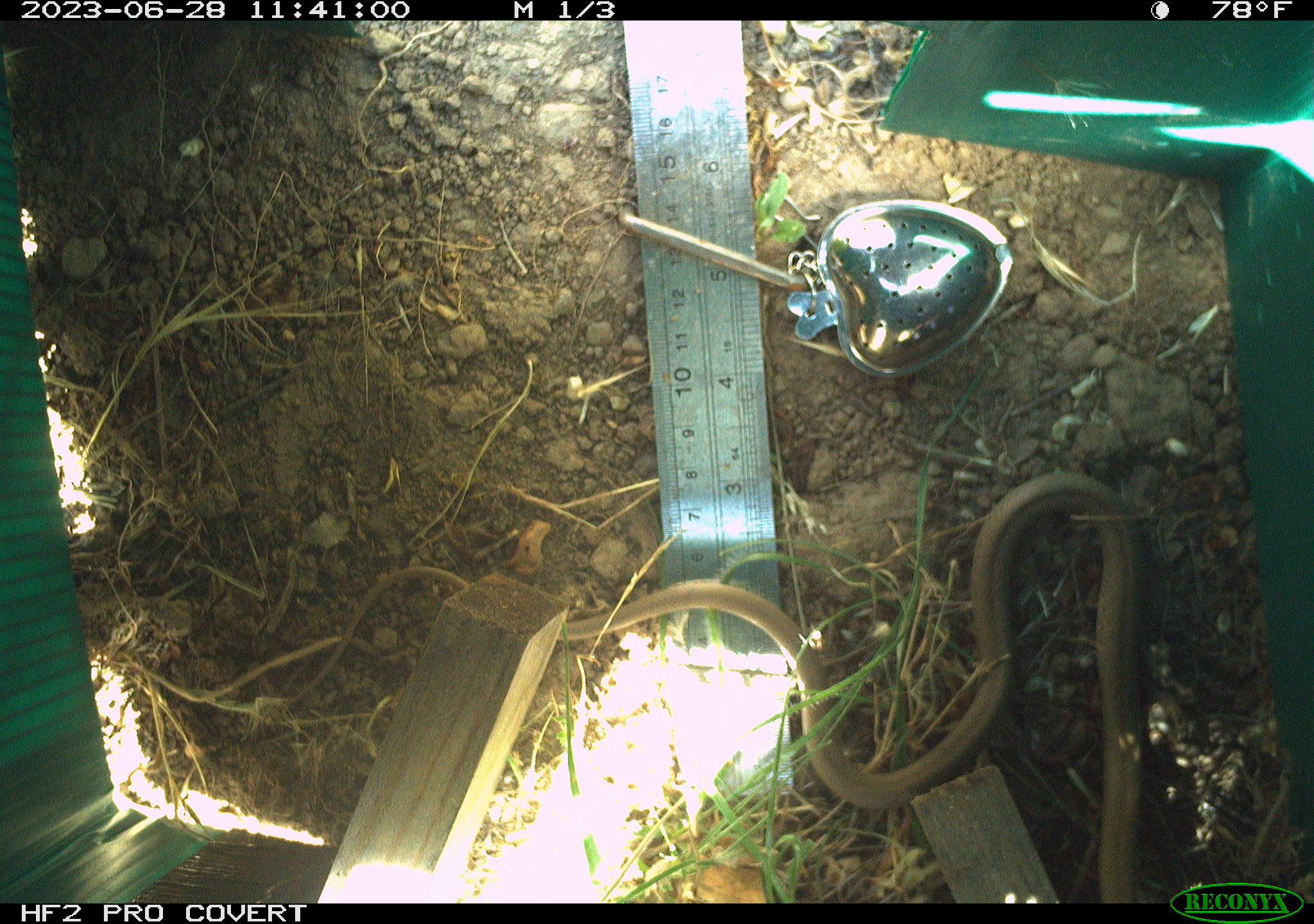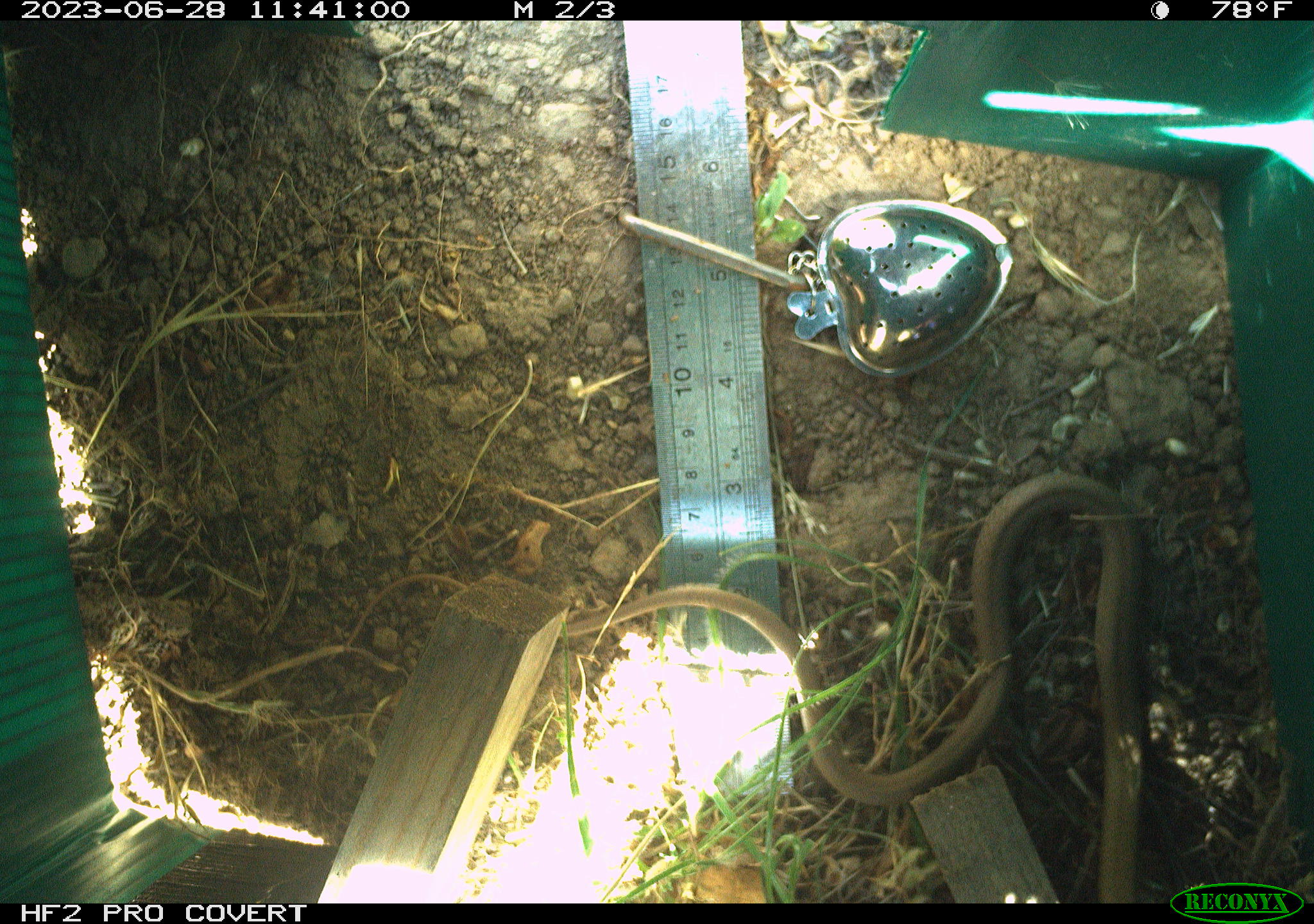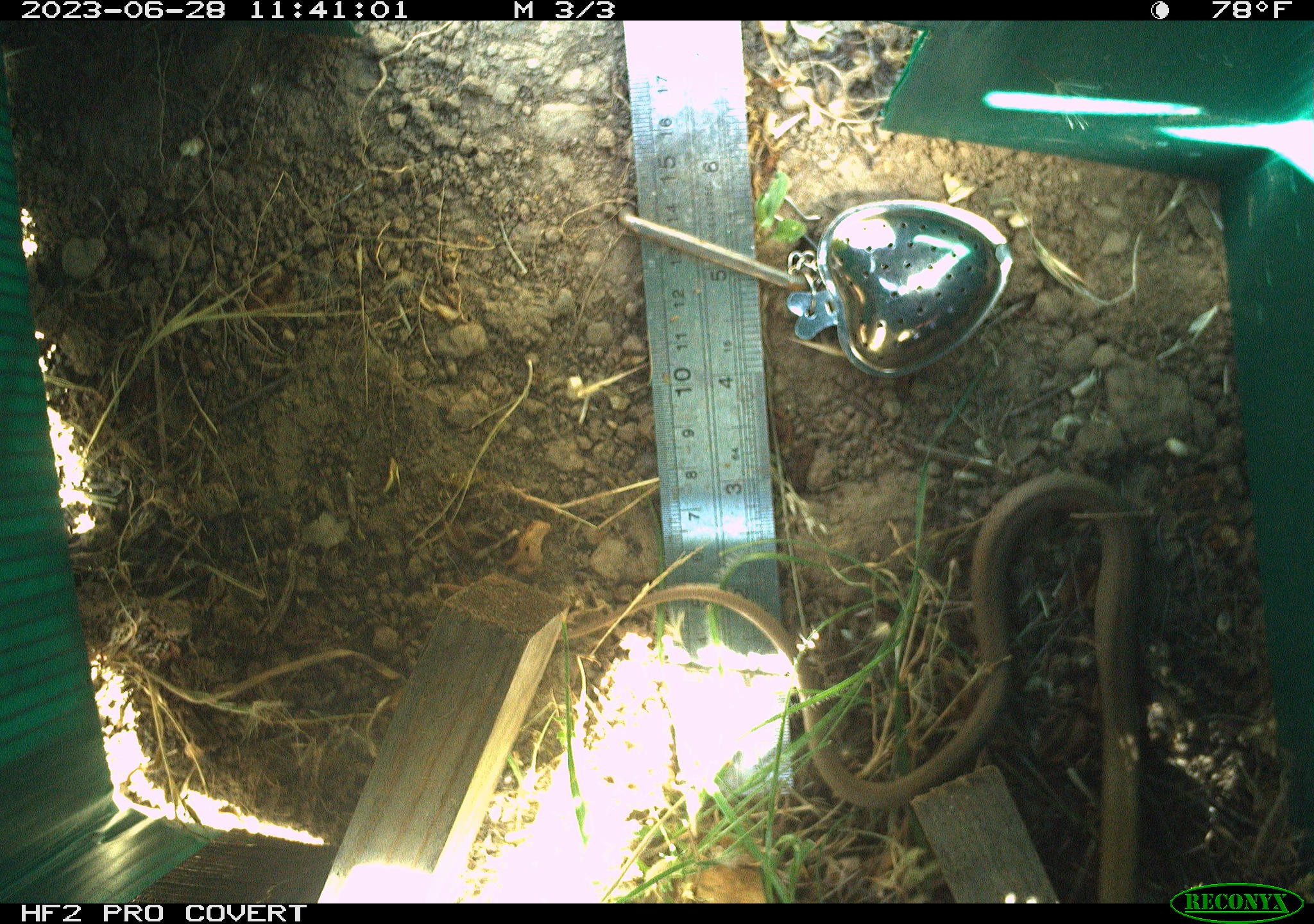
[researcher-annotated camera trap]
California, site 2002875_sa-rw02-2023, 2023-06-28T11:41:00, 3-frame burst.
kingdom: Animalia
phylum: Chordata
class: Reptilia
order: Squamata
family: Colubridae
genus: Coluber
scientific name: Coluber constrictor mormon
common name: western yellow-bellied racer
Western yellow-bellied racer (Coluber constrictor mormon).